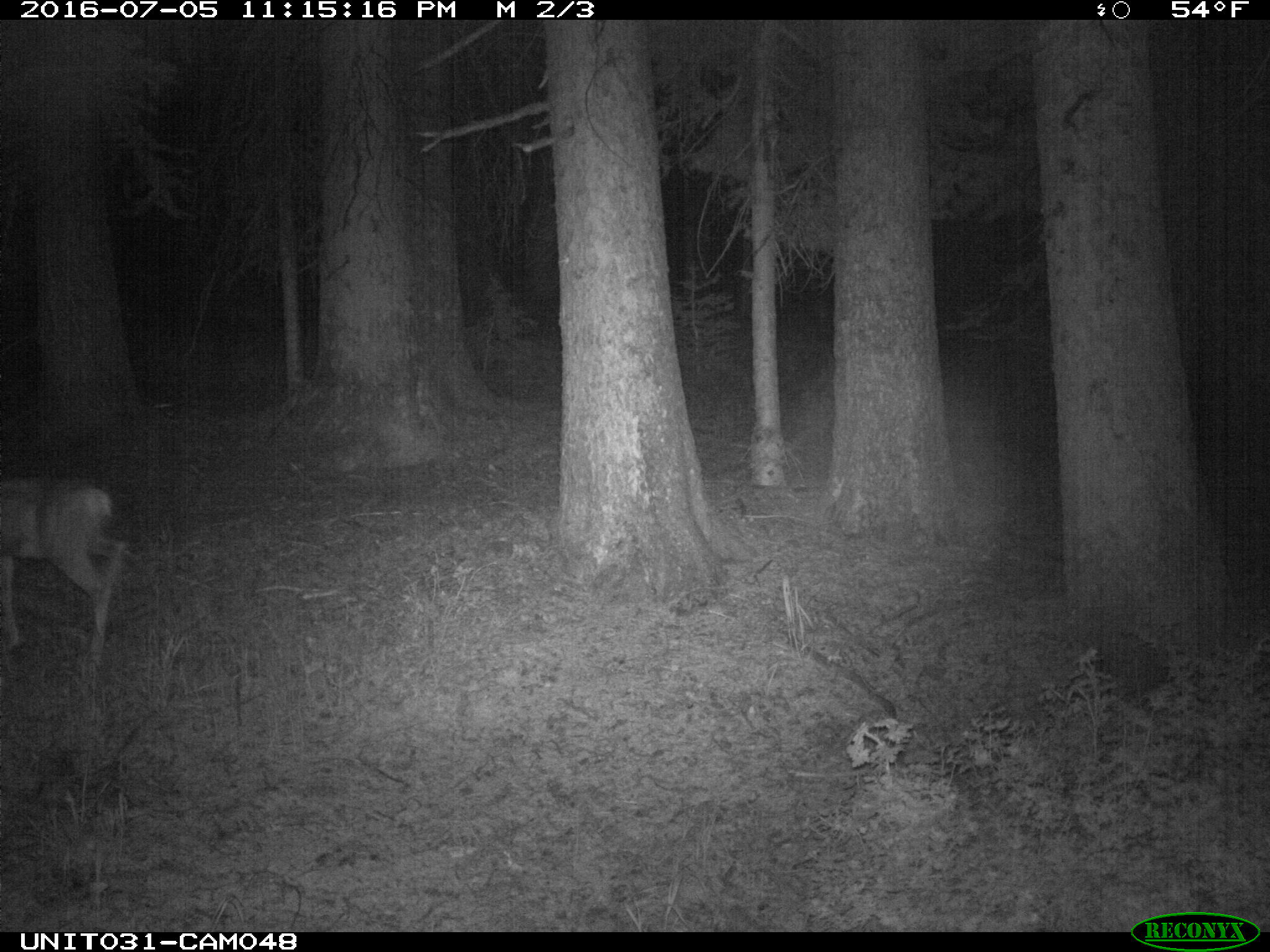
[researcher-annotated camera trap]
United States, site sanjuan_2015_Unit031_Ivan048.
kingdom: Animalia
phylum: Chordata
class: Mammalia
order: Artiodactyla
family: Cervidae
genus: Odocoileus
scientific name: Odocoileus hemionus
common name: mule deer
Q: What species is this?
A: Odocoileus hemionus (mule deer).